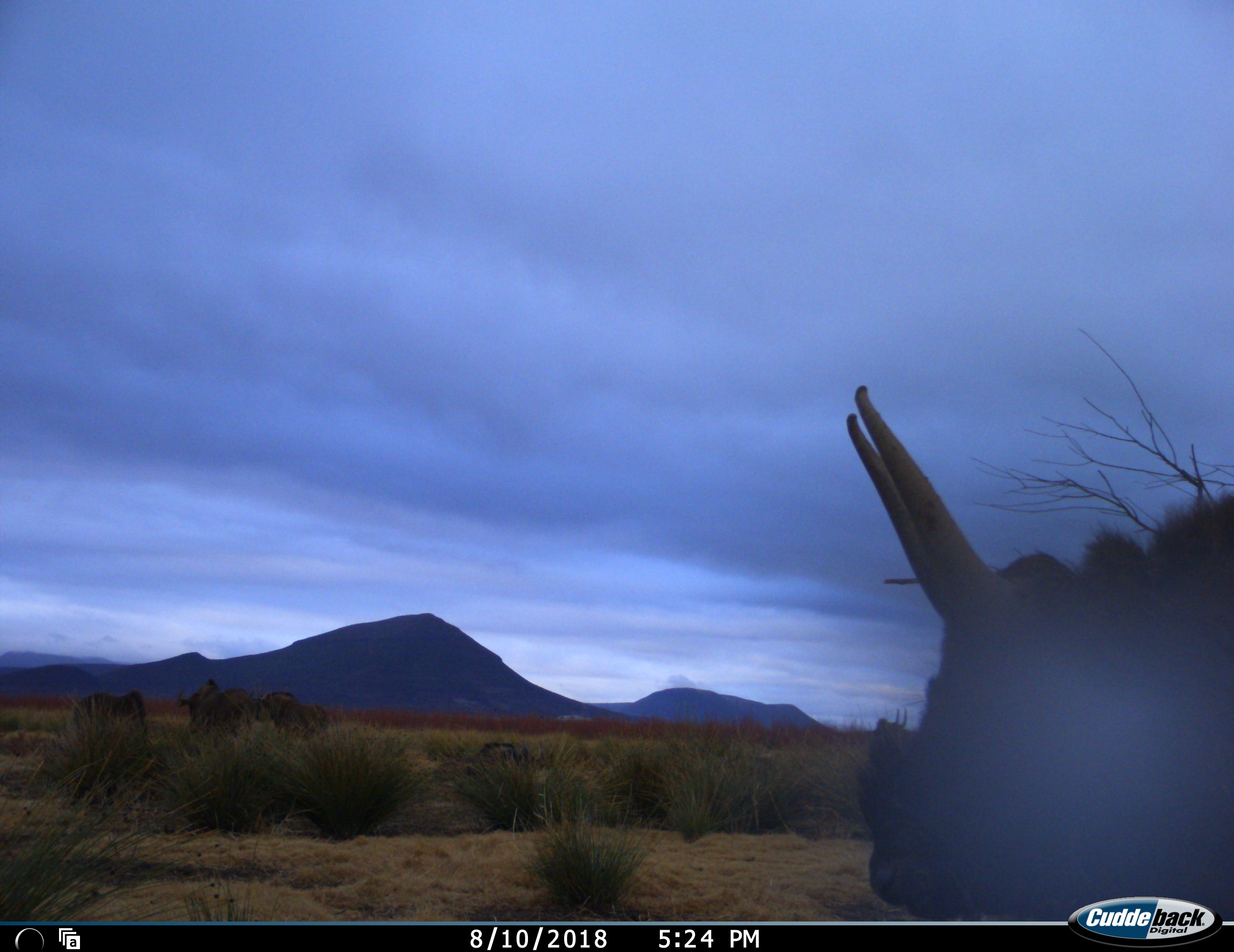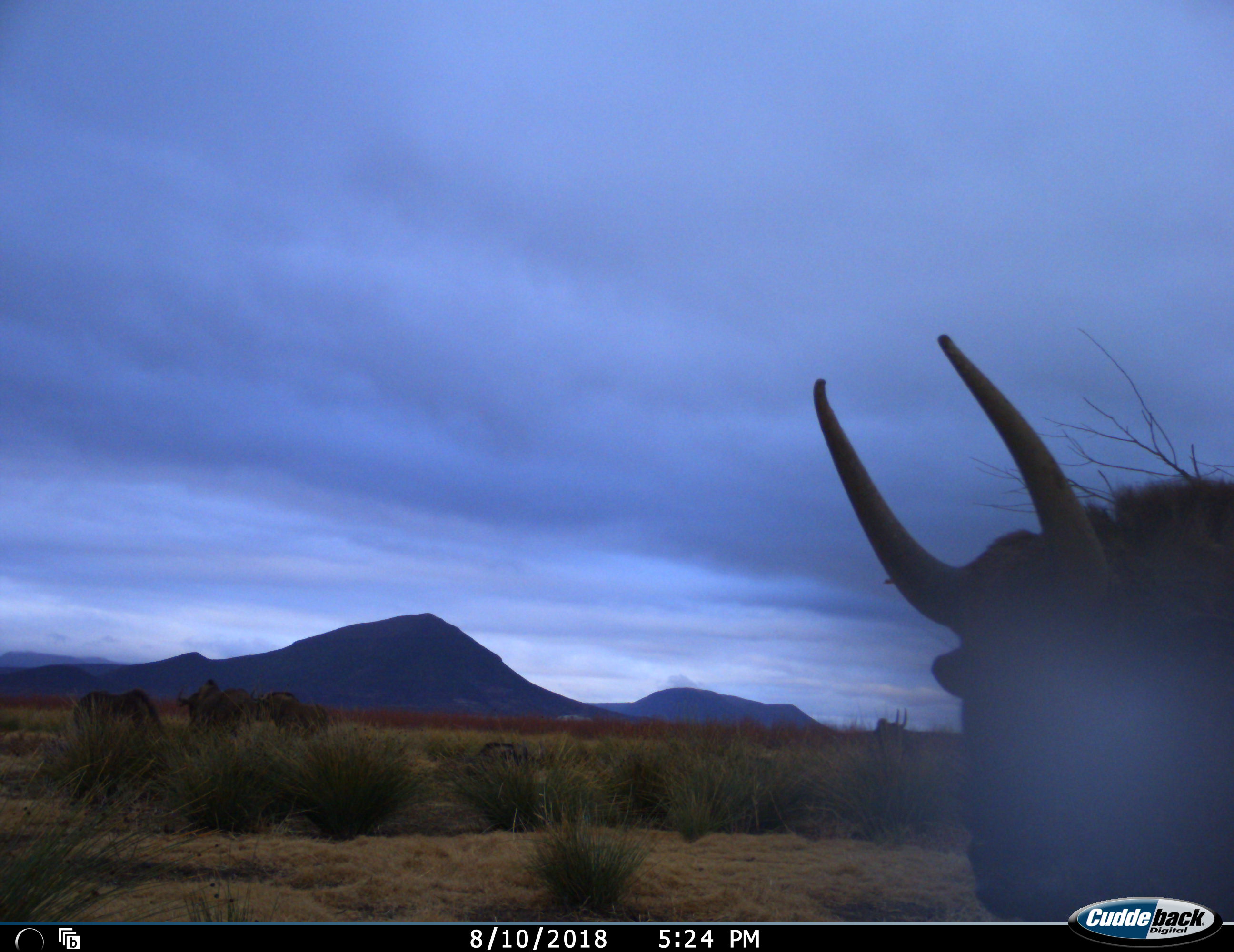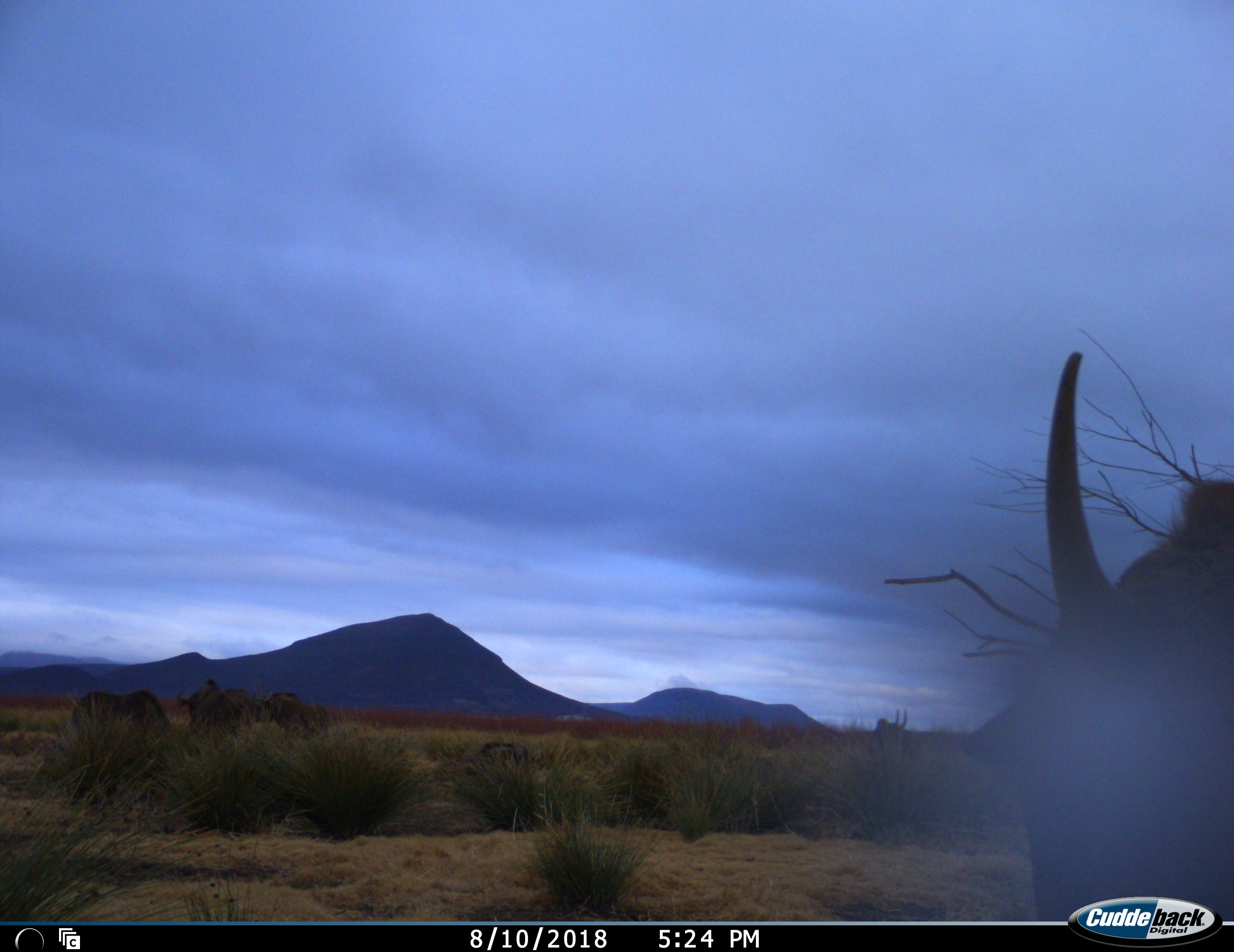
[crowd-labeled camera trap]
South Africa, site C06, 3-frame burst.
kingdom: Animalia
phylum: Chordata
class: Mammalia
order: Artiodactyla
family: Bovidae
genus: Connochaetes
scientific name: Connochaetes gnou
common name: black wildebeest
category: wildebeestblack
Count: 5.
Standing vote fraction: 83%.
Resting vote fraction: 0%.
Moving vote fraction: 17%.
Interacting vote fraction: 0%.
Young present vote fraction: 17%.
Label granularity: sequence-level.